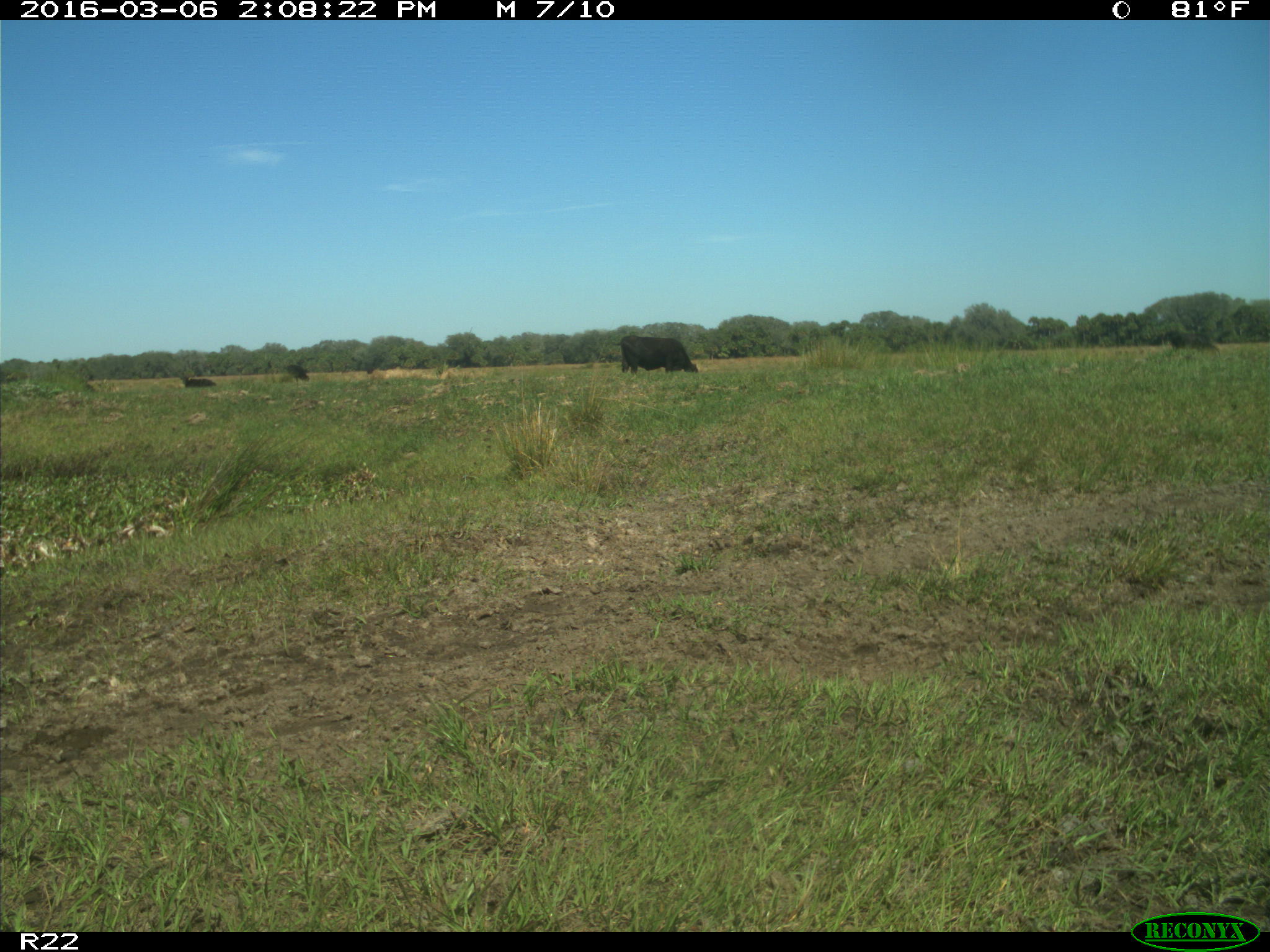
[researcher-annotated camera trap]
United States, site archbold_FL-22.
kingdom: Animalia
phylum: Chordata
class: Mammalia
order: Artiodactyla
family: Bovidae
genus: Bos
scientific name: Bos taurus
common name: domestic cow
Bos taurus (domestic cow).